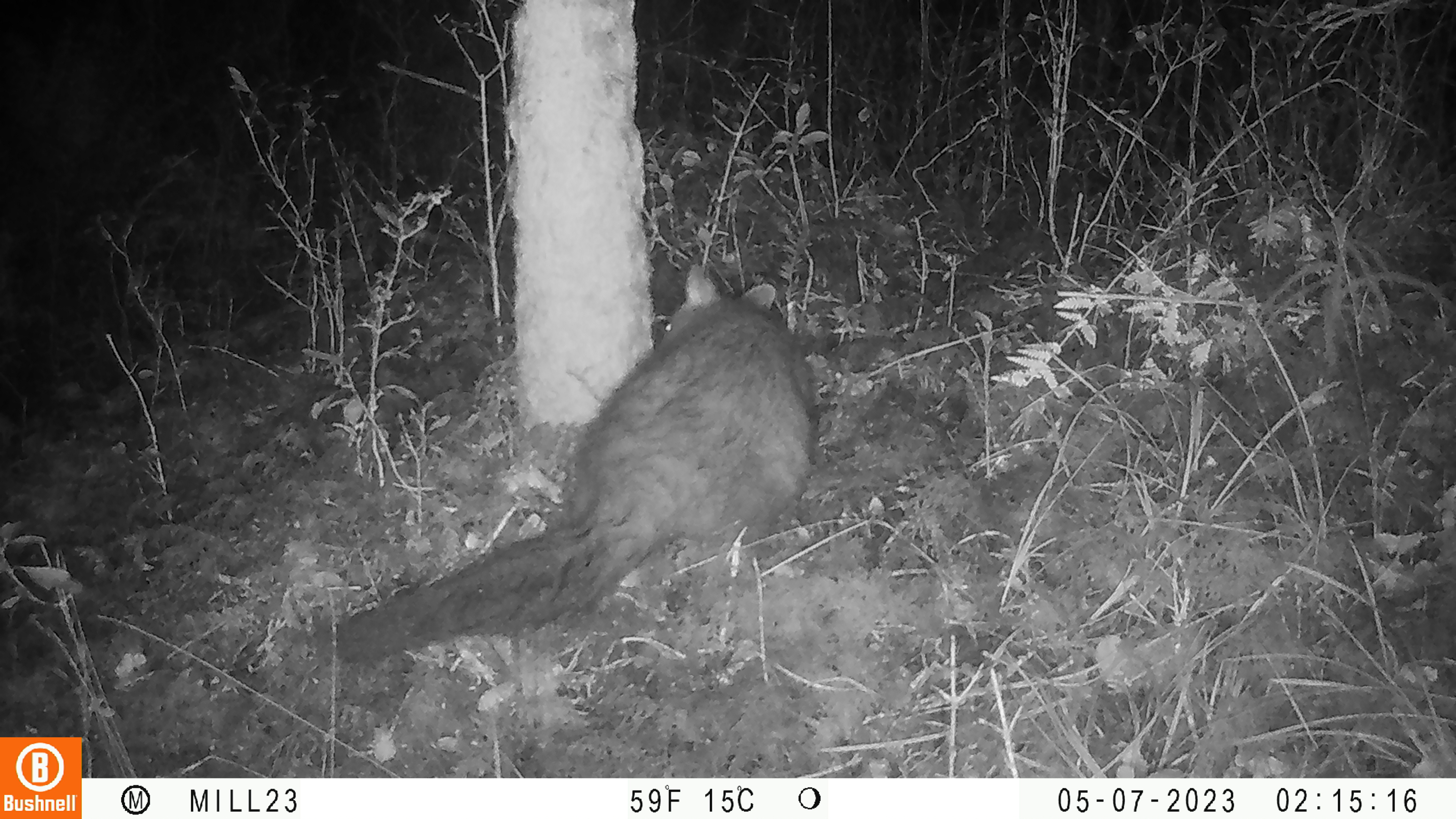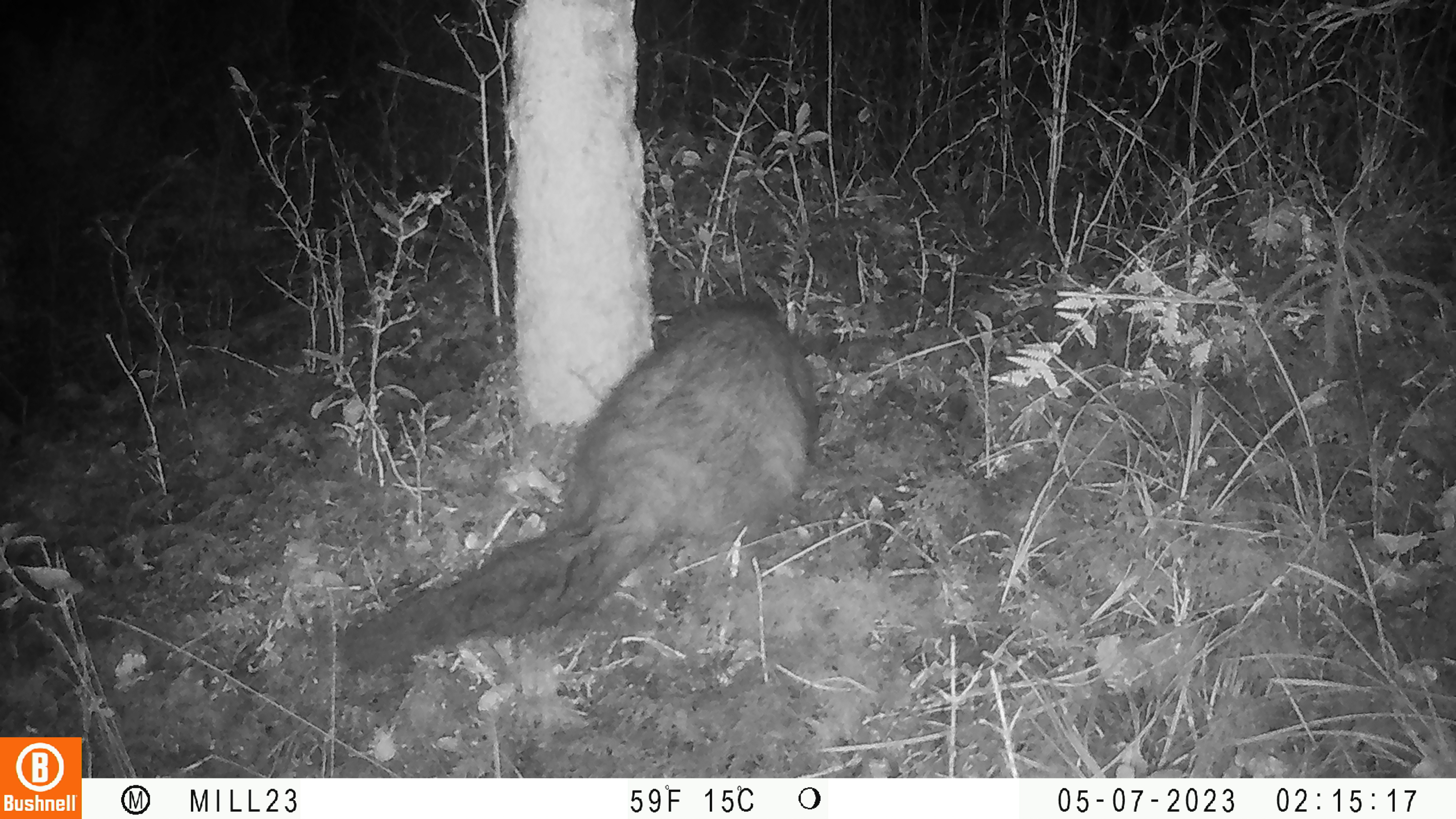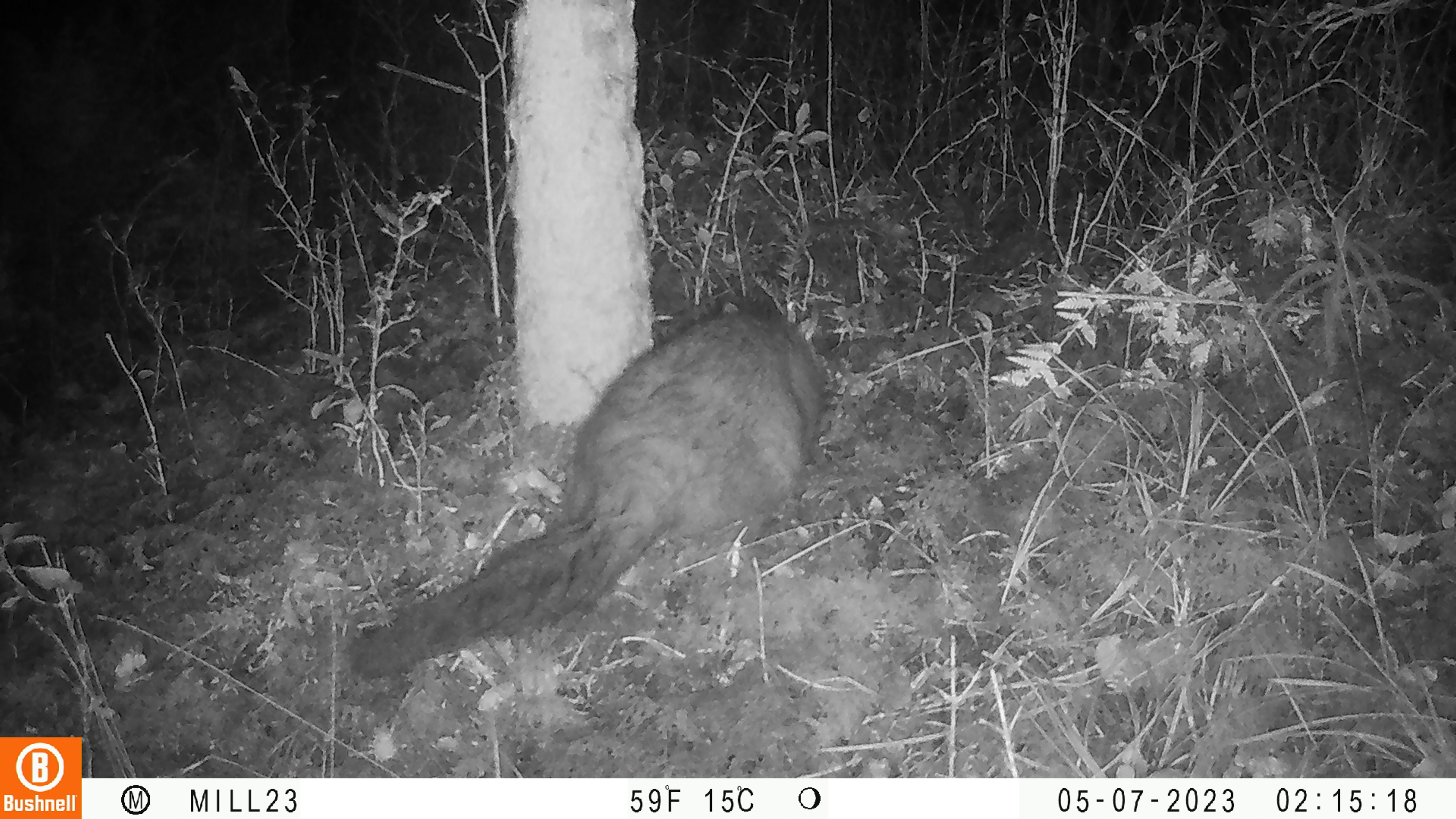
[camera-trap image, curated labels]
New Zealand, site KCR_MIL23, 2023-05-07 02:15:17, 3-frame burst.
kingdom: Animalia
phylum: Chordata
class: Mammalia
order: Diprotodontia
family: Phalangeridae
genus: Trichosurus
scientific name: Trichosurus vulpecula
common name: common brushtail possum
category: possum